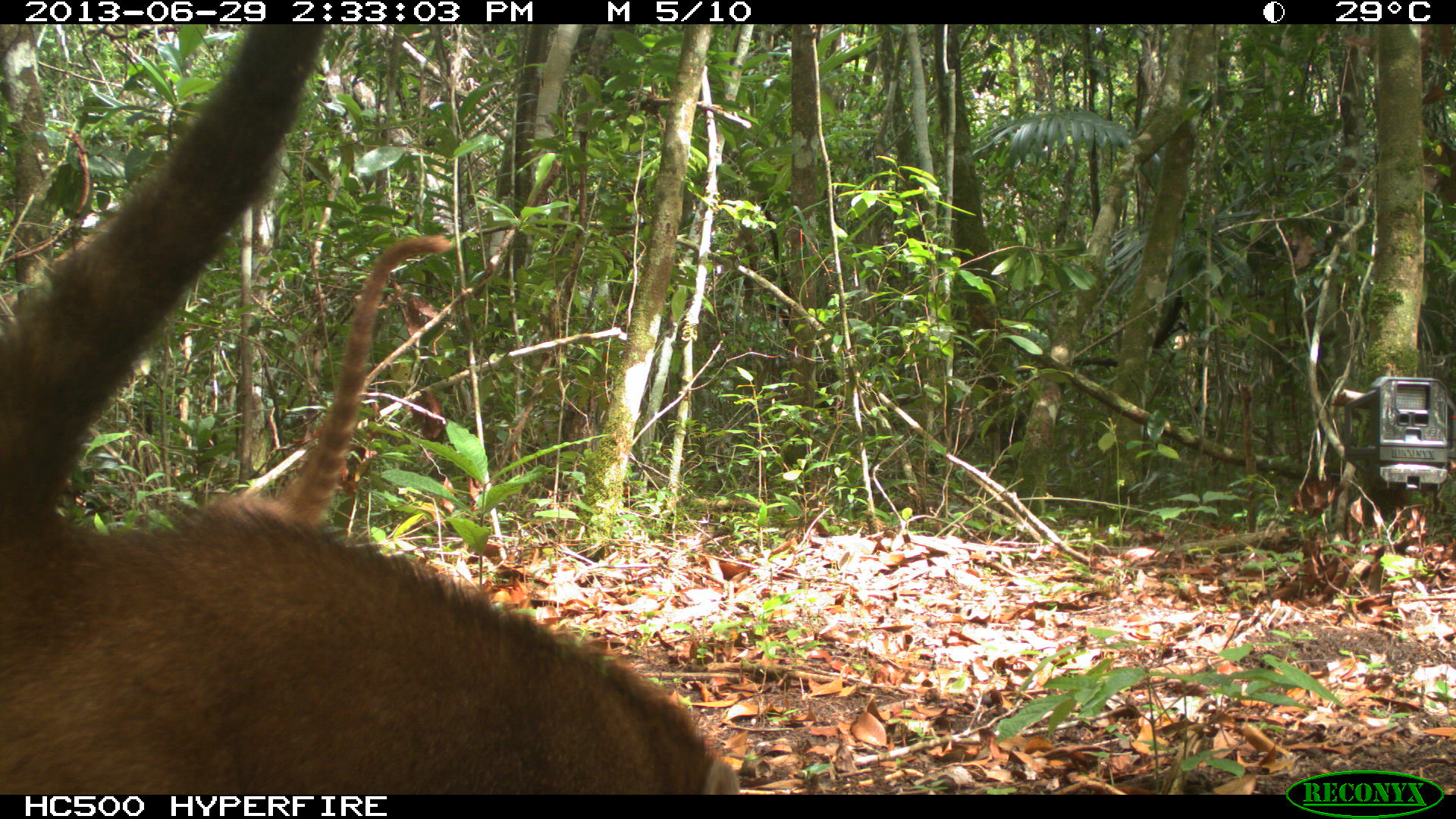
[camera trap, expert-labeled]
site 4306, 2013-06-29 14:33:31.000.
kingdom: Animalia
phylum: Chordata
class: Mammalia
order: Carnivora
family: Procyonidae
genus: Nasua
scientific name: Nasua narica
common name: white-nosed coati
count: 6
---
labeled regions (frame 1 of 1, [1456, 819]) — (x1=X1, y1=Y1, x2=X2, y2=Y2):
nasua narica: (x1=2, y1=26, x2=746, y2=790); (x1=213, y1=233, x2=452, y2=528)